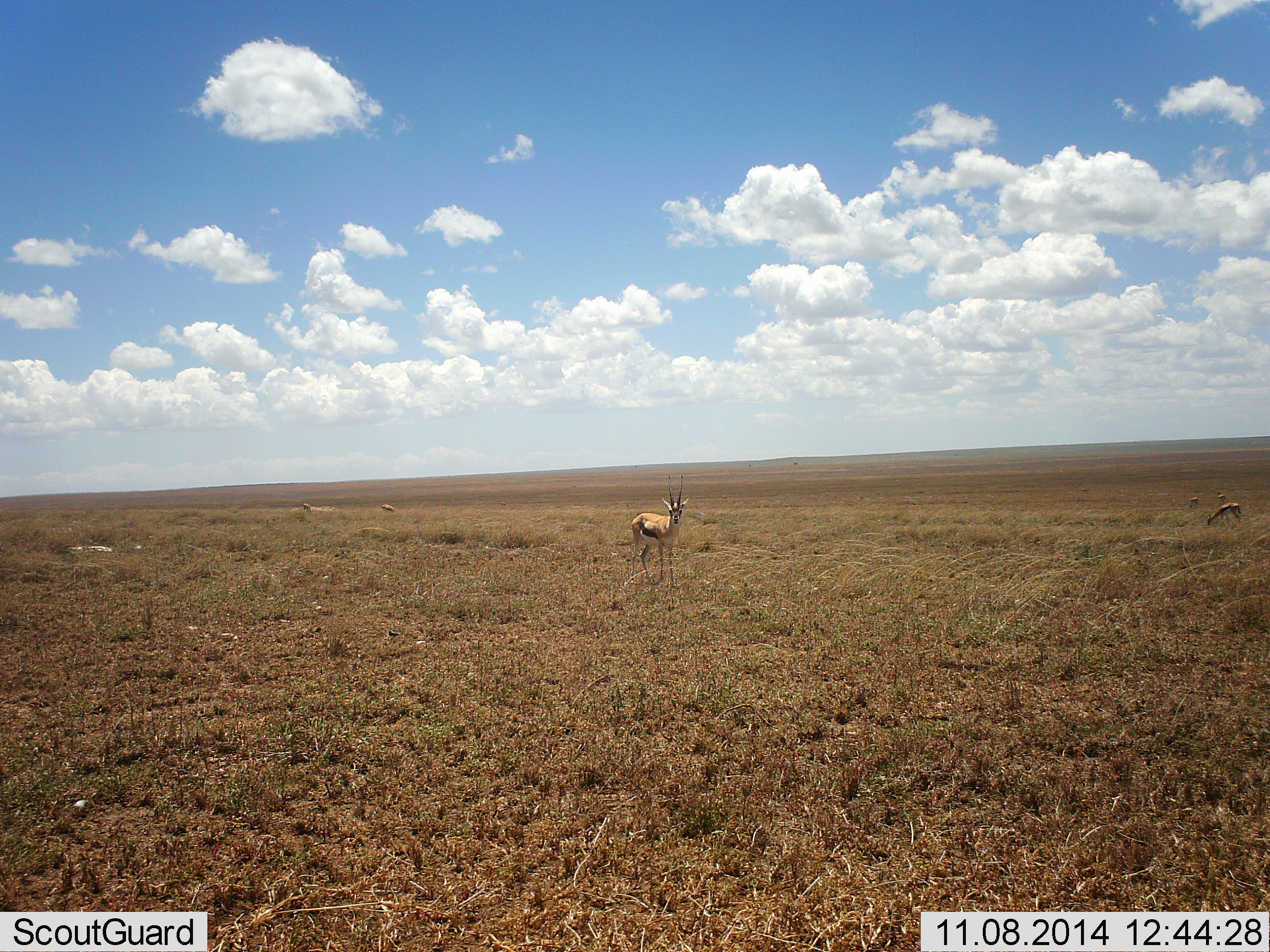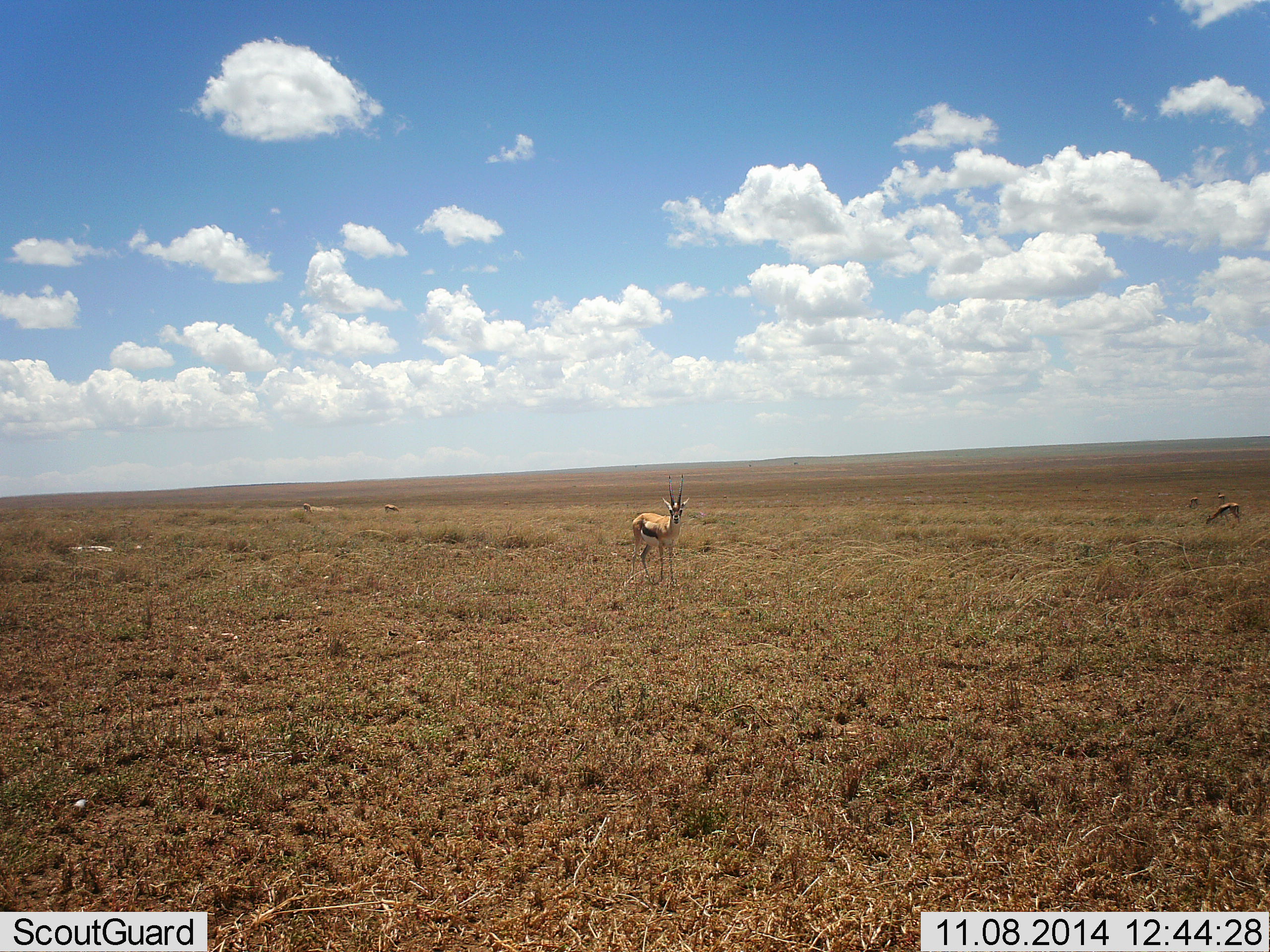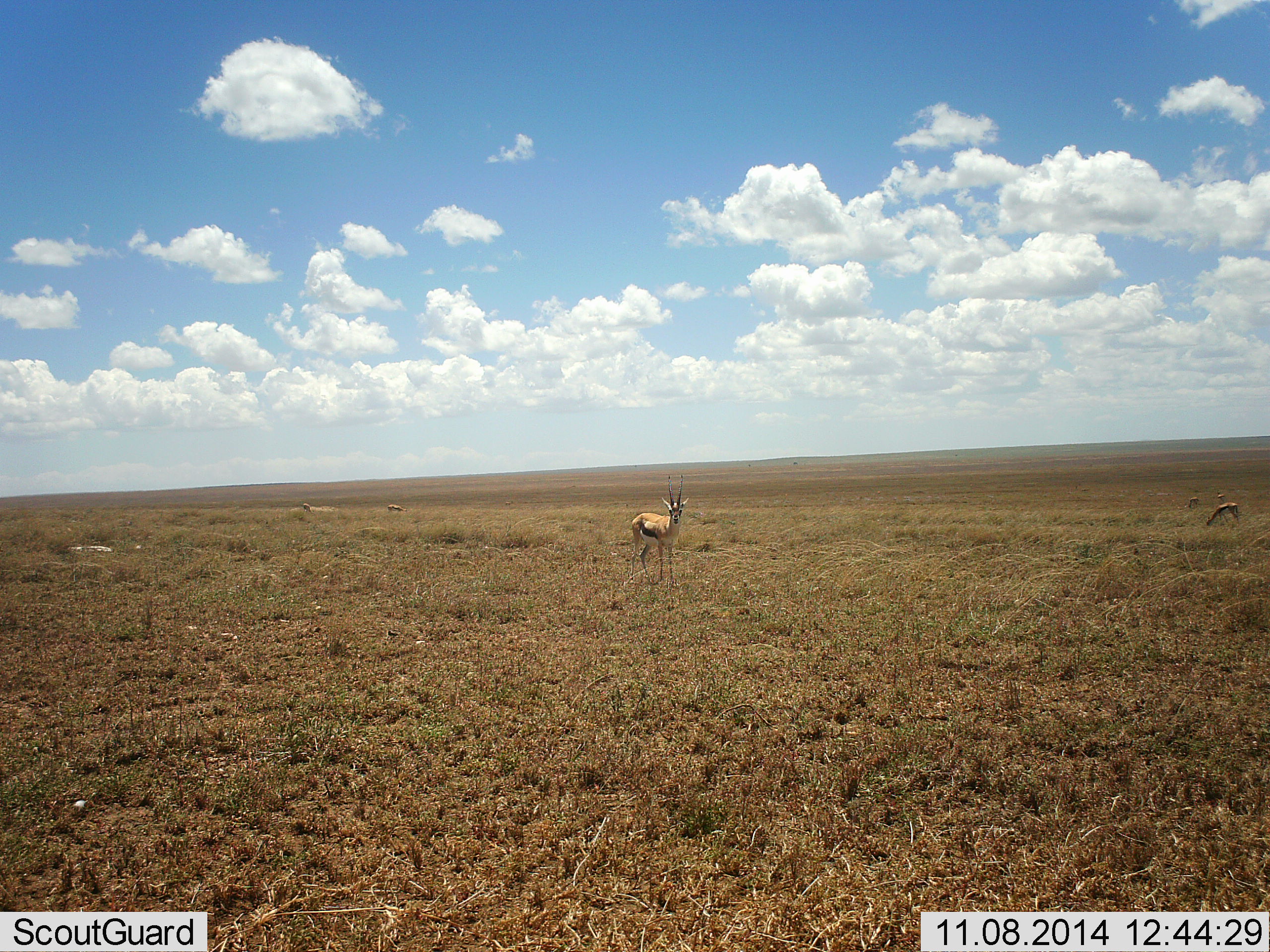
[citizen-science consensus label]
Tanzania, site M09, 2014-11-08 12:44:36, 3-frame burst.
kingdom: Animalia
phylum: Chordata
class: Mammalia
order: Artiodactyla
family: Bovidae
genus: Eudorcas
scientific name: Eudorcas thomsonii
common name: thomson's gazelle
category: gazellethomsons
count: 4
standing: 90%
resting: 10%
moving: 10%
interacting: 0%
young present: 0%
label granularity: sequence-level